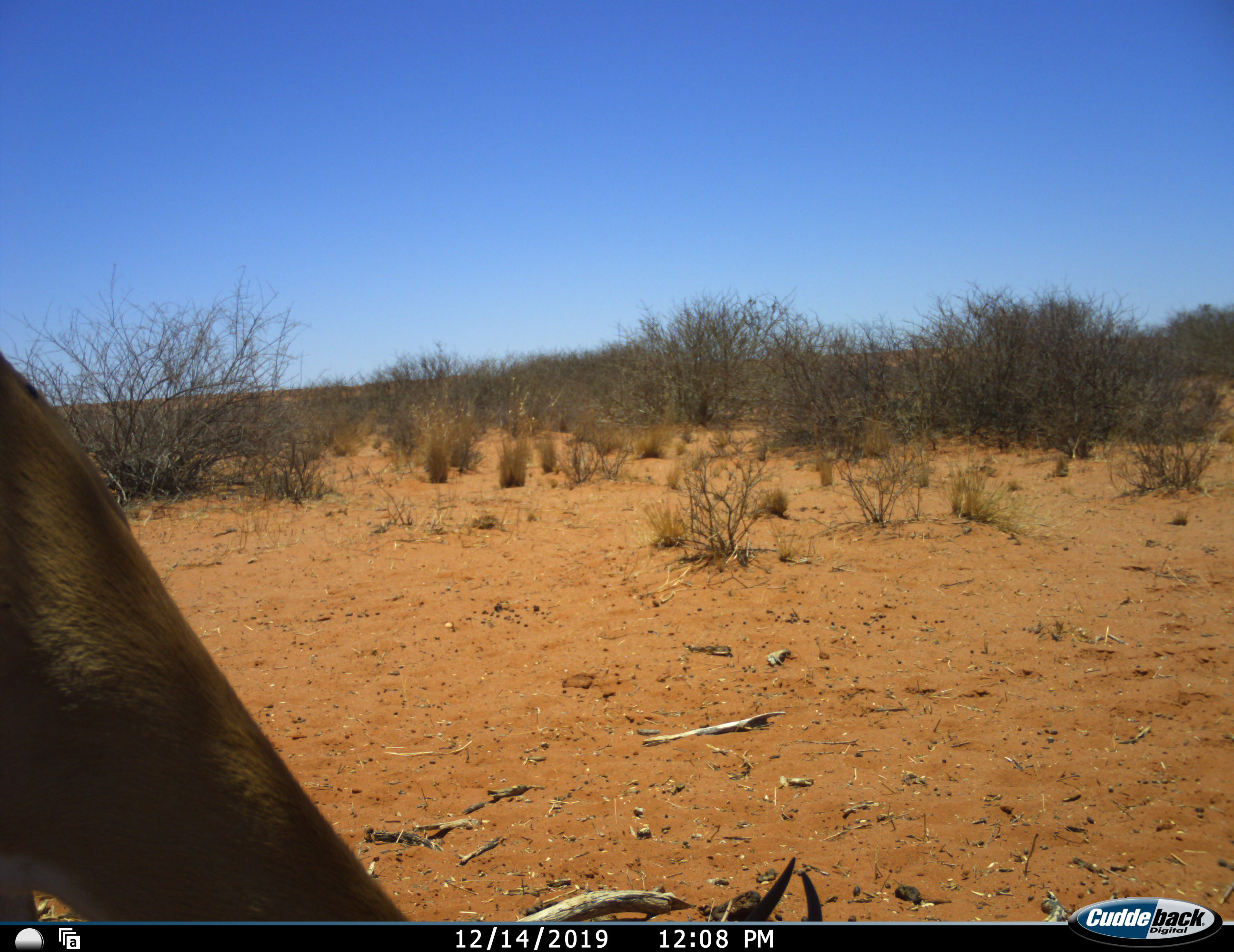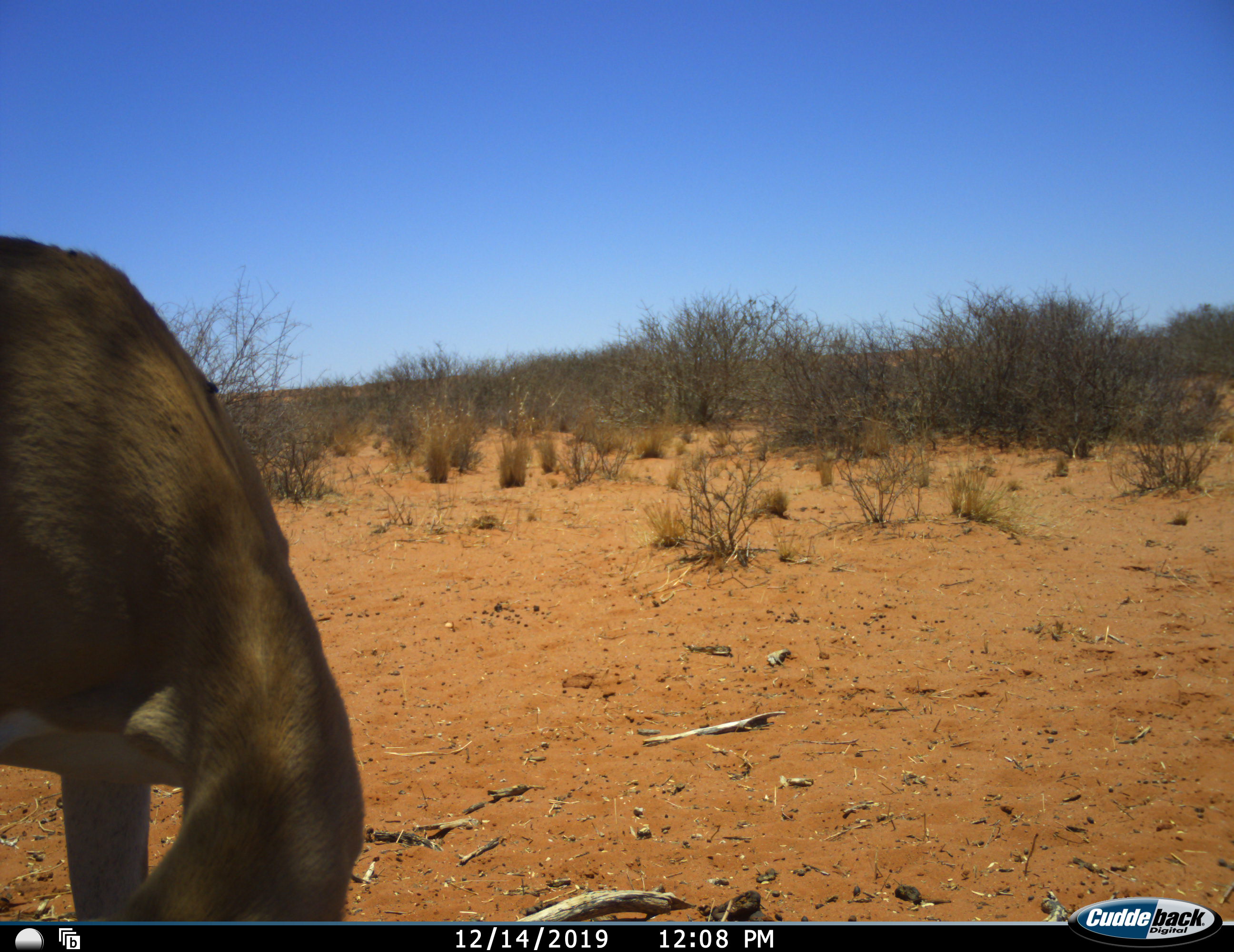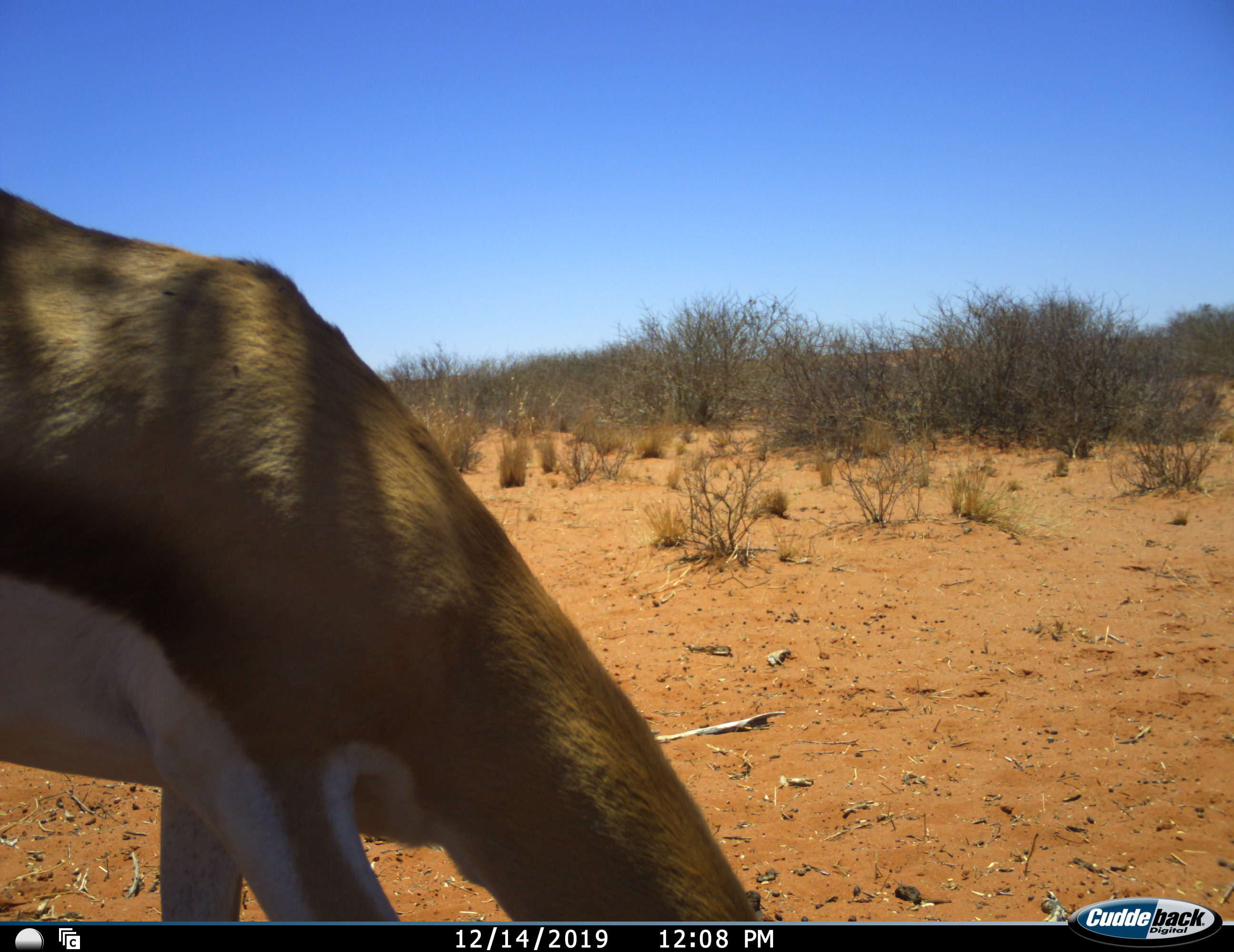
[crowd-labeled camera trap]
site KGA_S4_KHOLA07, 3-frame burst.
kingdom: Animalia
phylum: Chordata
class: Mammalia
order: Artiodactyla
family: Bovidae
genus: Antidorcas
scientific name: Antidorcas marsupialis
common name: springbok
Springbok (Antidorcas marsupialis), count 1. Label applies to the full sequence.